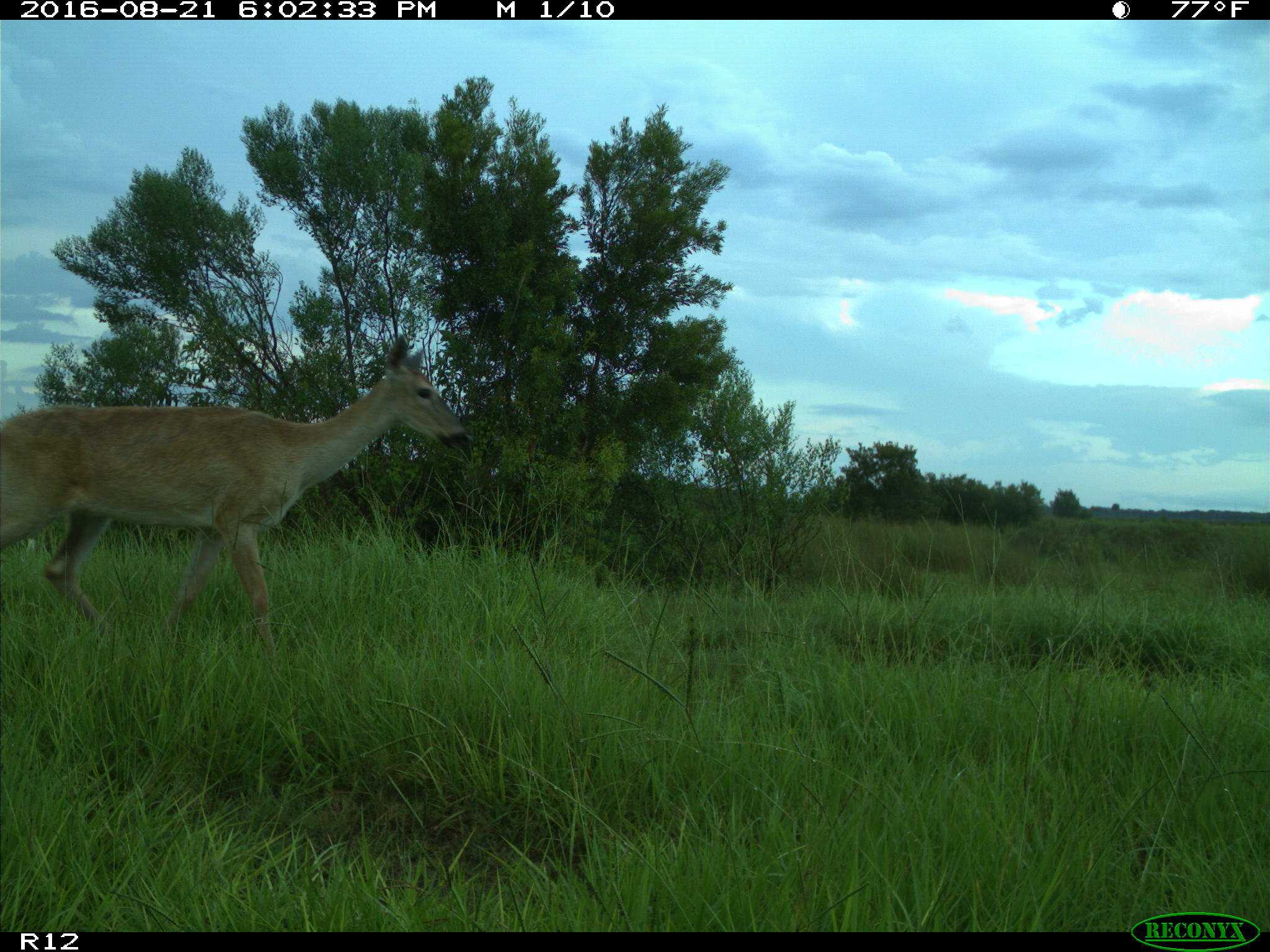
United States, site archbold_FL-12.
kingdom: Animalia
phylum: Chordata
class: Mammalia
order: Artiodactyla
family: Cervidae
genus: Odocoileus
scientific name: Odocoileus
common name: deer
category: unidentified deer